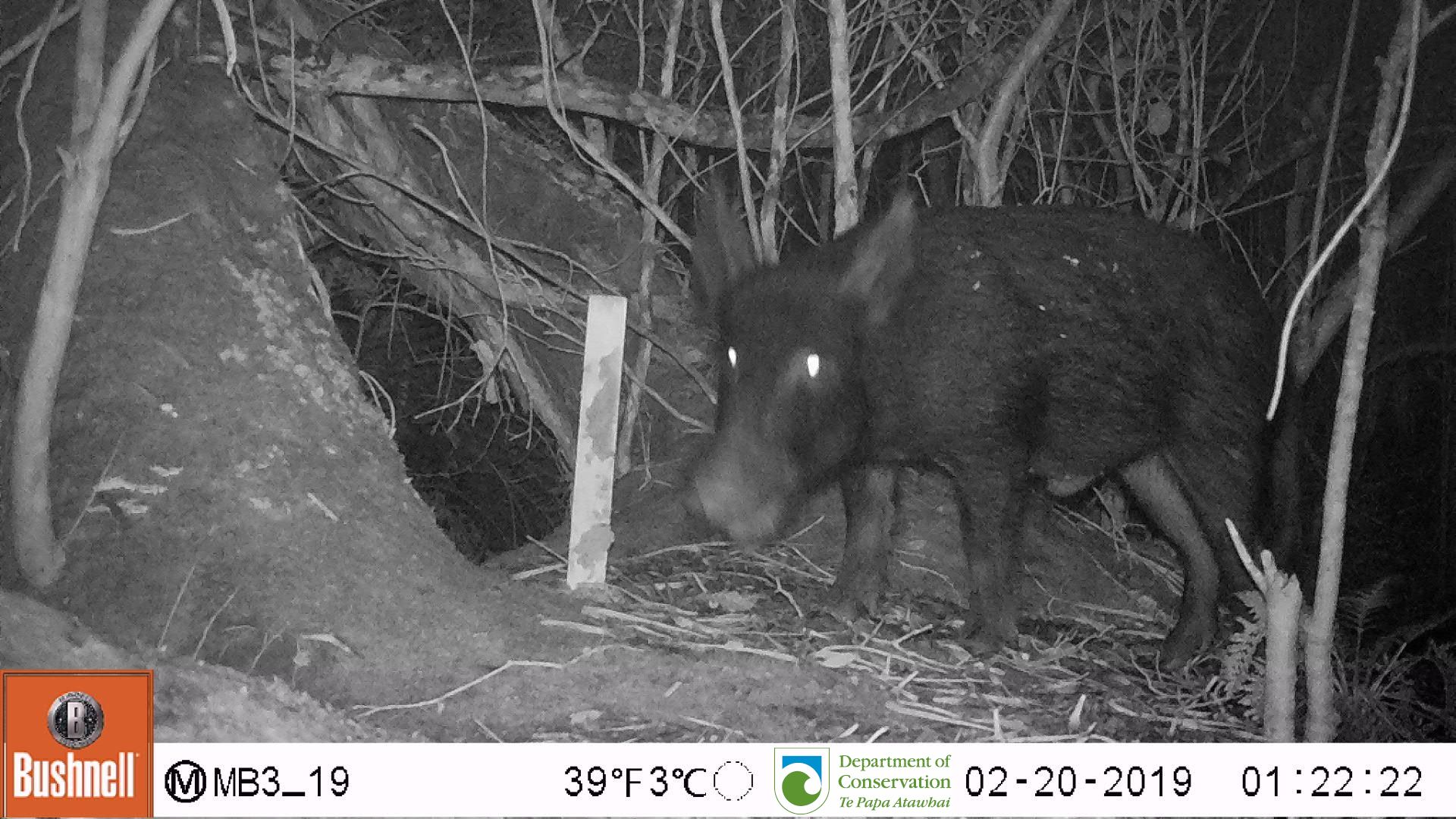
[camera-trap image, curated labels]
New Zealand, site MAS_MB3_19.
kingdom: Animalia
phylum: Chordata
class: Mammalia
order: Artiodactyla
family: Suidae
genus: Sus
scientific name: Sus scrofa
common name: pig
Pig (Sus scrofa).